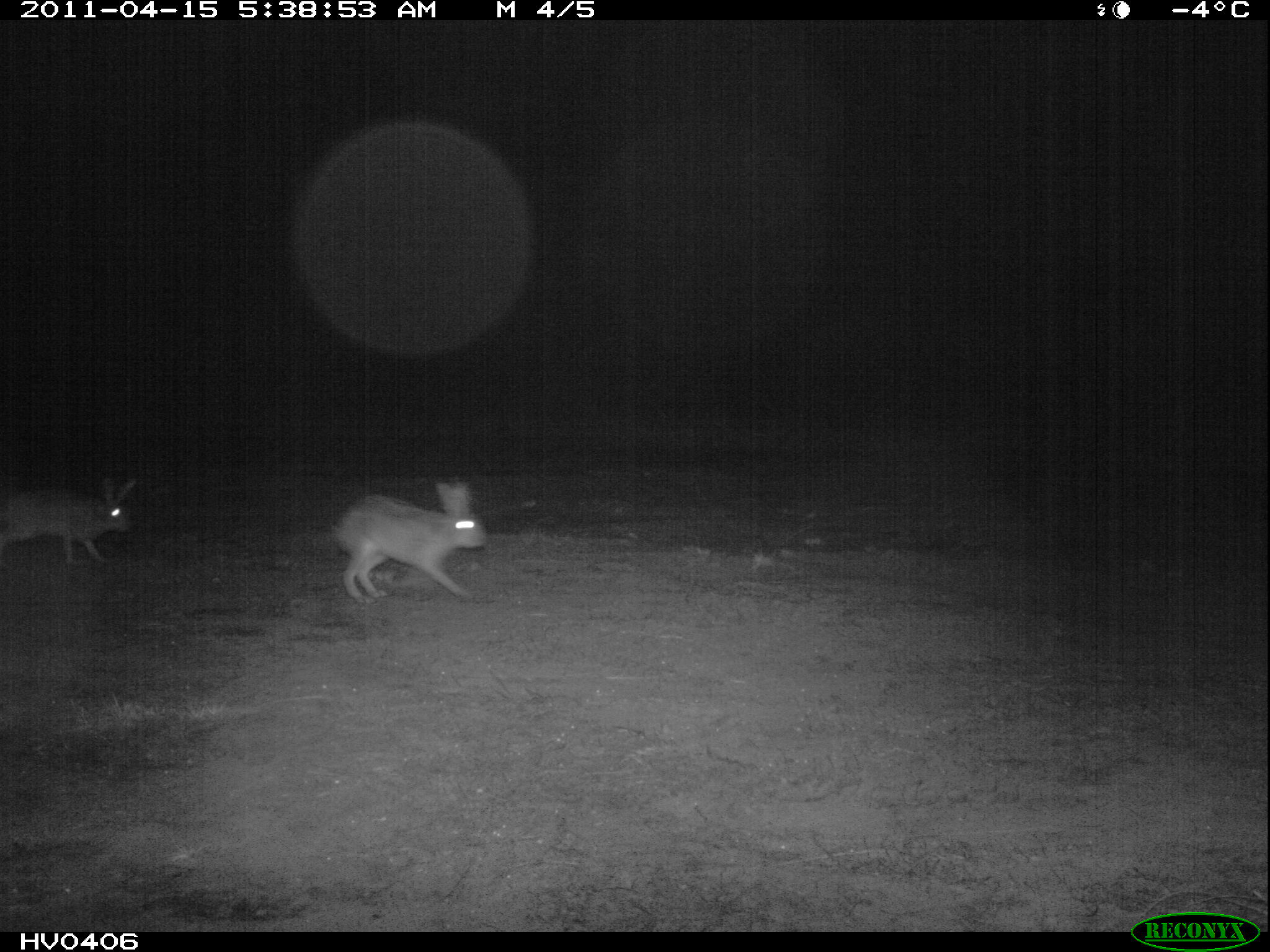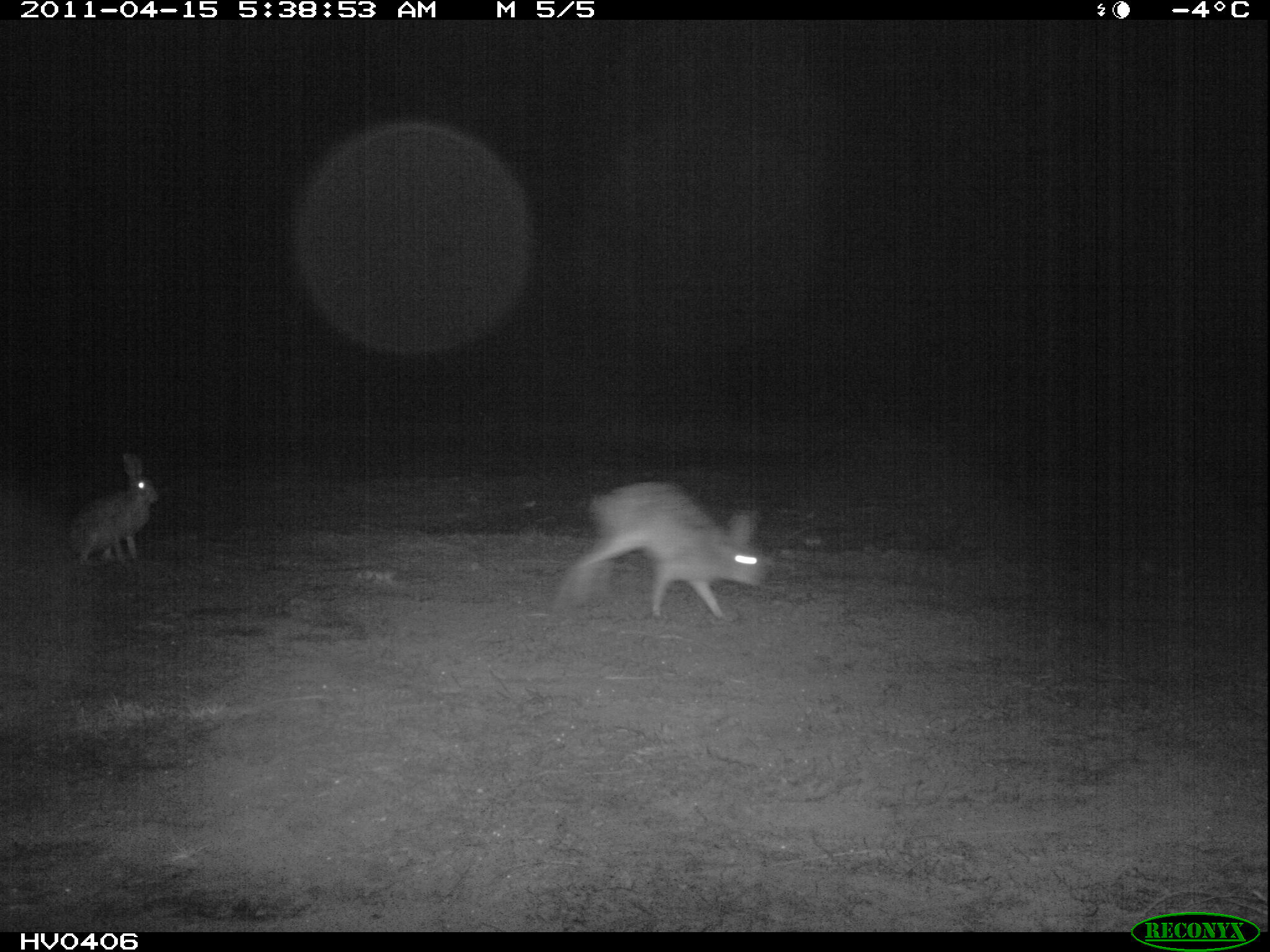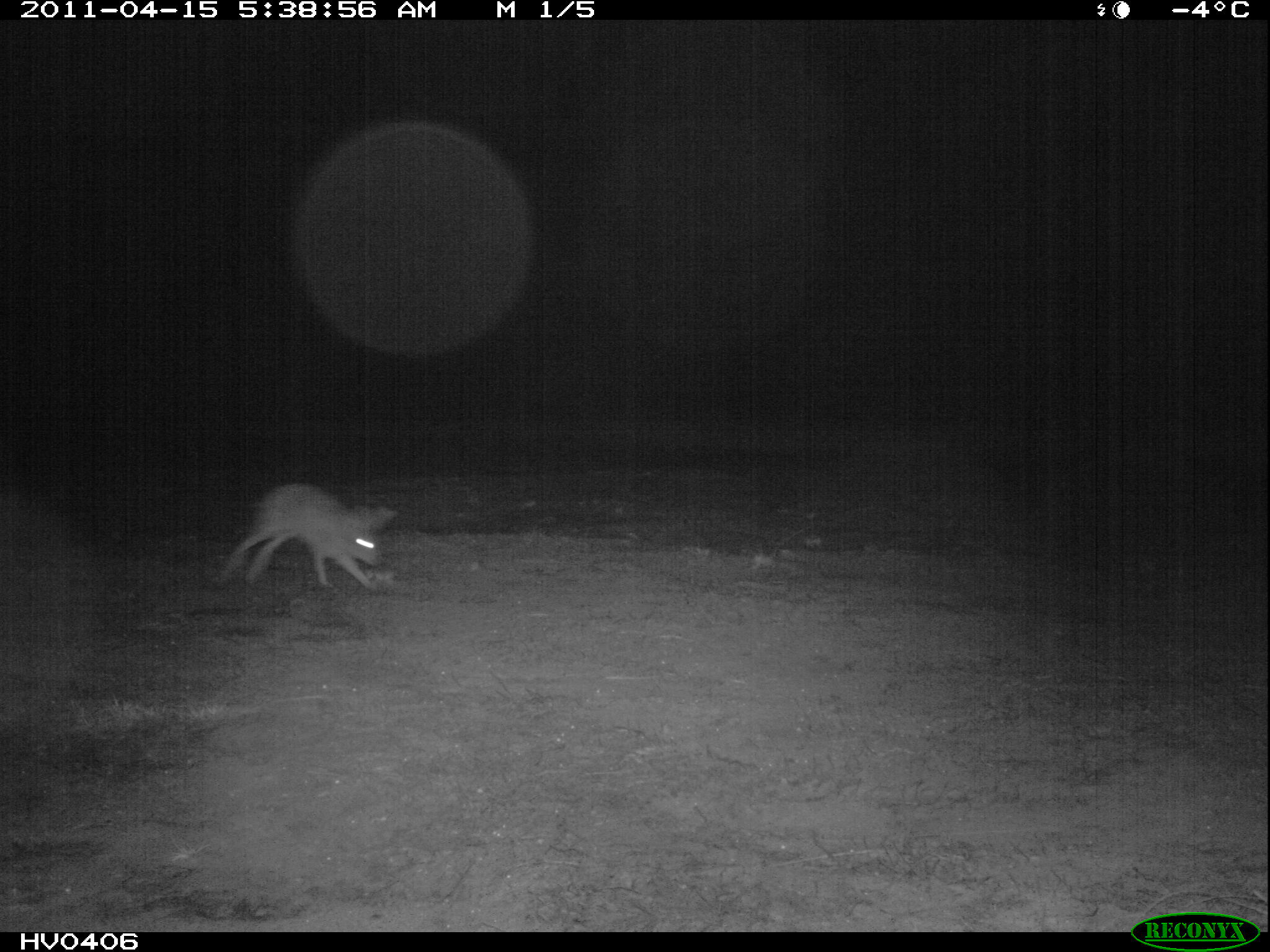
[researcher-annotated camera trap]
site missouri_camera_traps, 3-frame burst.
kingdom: Animalia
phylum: Chordata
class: Mammalia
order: Lagomorpha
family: Leporidae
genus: Lepus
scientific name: Lepus europaeus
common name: european hare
European hare (Lepus europaeus).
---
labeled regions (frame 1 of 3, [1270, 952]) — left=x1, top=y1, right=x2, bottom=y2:
european hare: left=6, top=470, right=144, bottom=578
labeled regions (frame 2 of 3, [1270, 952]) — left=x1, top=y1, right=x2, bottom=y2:
european hare: left=55, top=444, right=169, bottom=577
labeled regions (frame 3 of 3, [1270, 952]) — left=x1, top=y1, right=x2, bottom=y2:
european hare: left=207, top=471, right=403, bottom=605